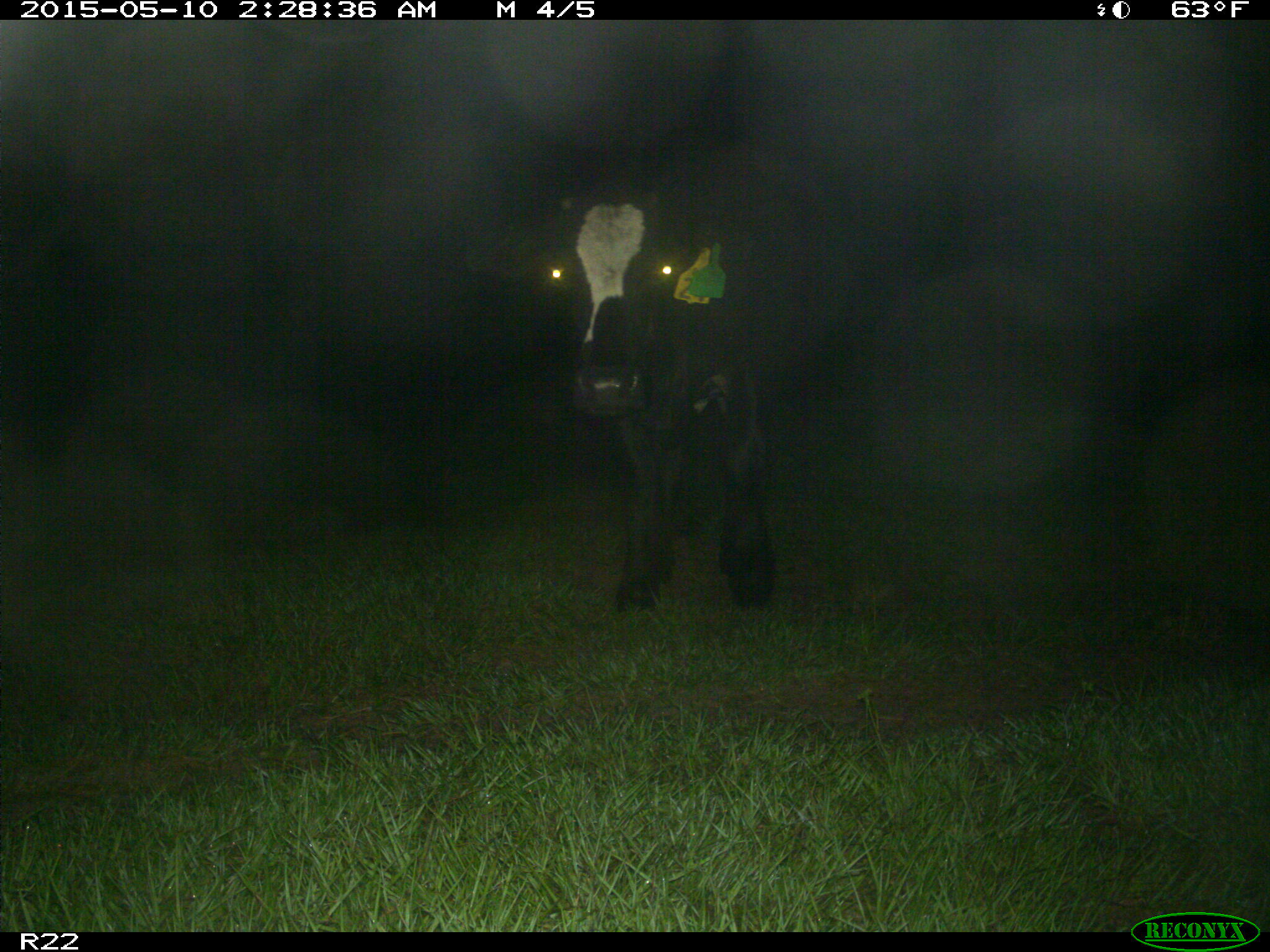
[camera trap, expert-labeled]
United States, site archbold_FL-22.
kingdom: Animalia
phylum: Chordata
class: Mammalia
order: Artiodactyla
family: Bovidae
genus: Bos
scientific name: Bos taurus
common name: domestic cow